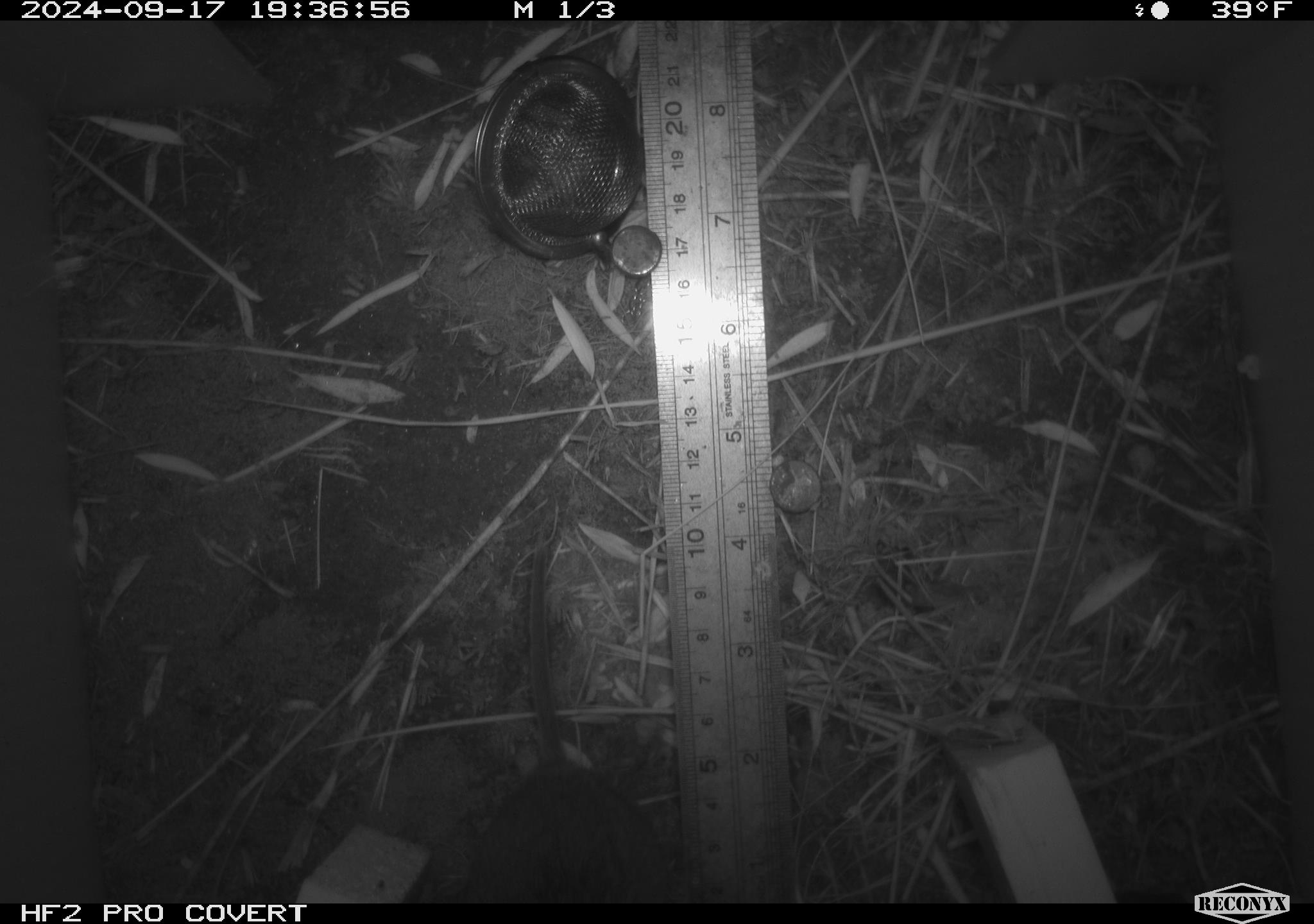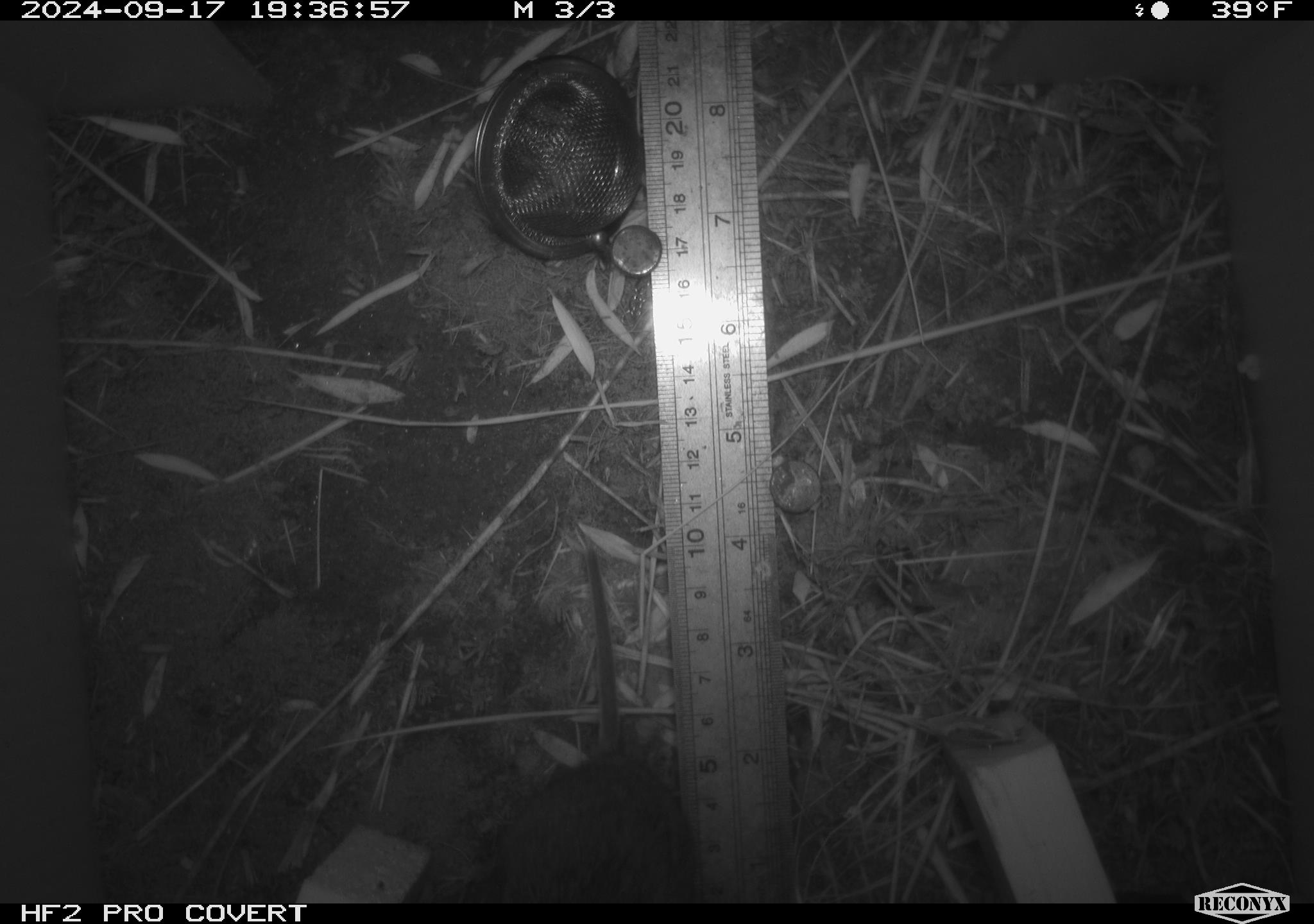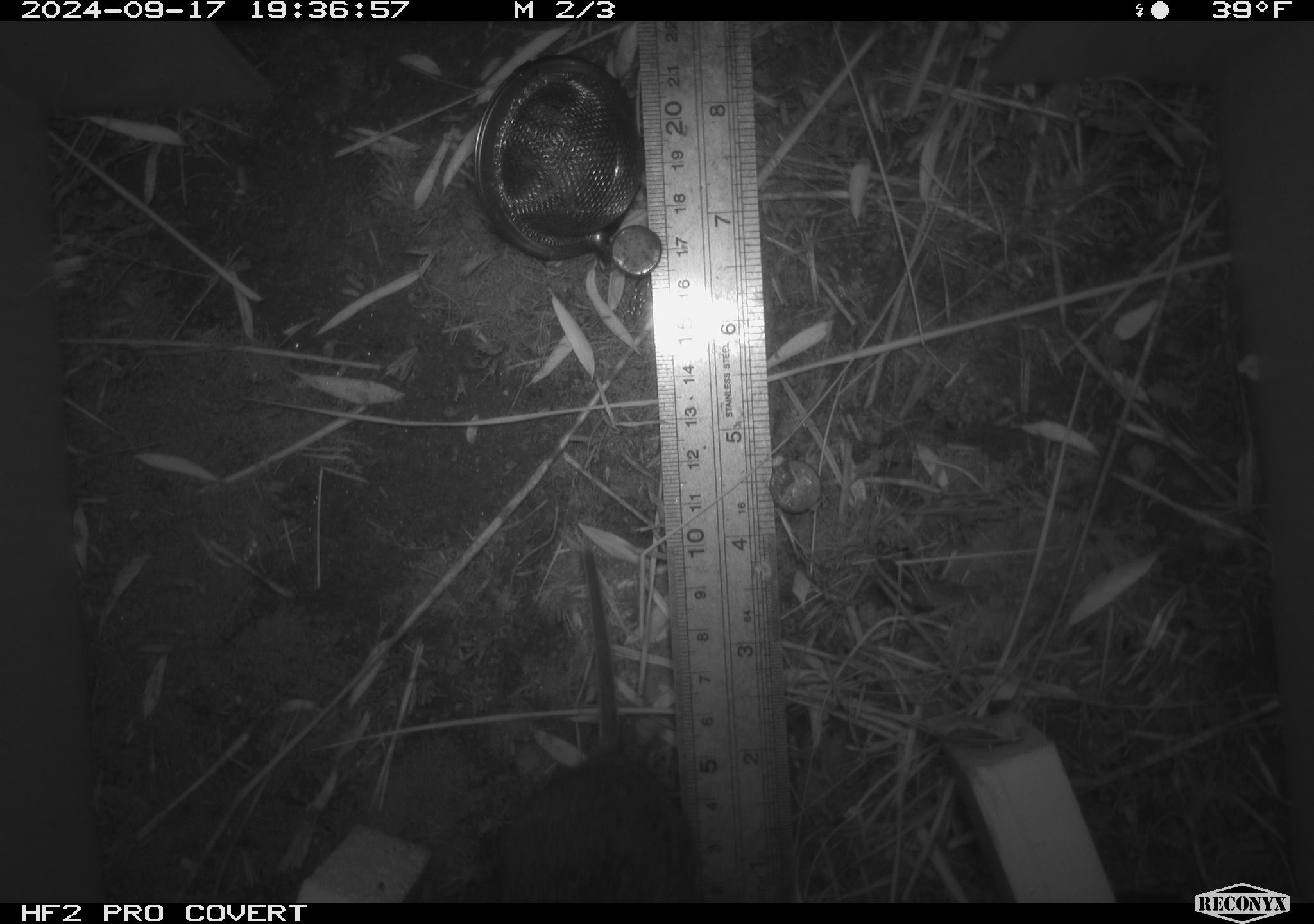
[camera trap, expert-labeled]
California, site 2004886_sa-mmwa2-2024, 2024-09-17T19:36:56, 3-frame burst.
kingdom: Animalia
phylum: Chordata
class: Mammalia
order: Rodentia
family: Cricetidae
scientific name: Arvicolinae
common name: voles, lemmings, and muskrats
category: arvicolinae subfamily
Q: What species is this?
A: Arvicolinae subfamily (voles, lemmings, and muskrats) (Arvicolinae).